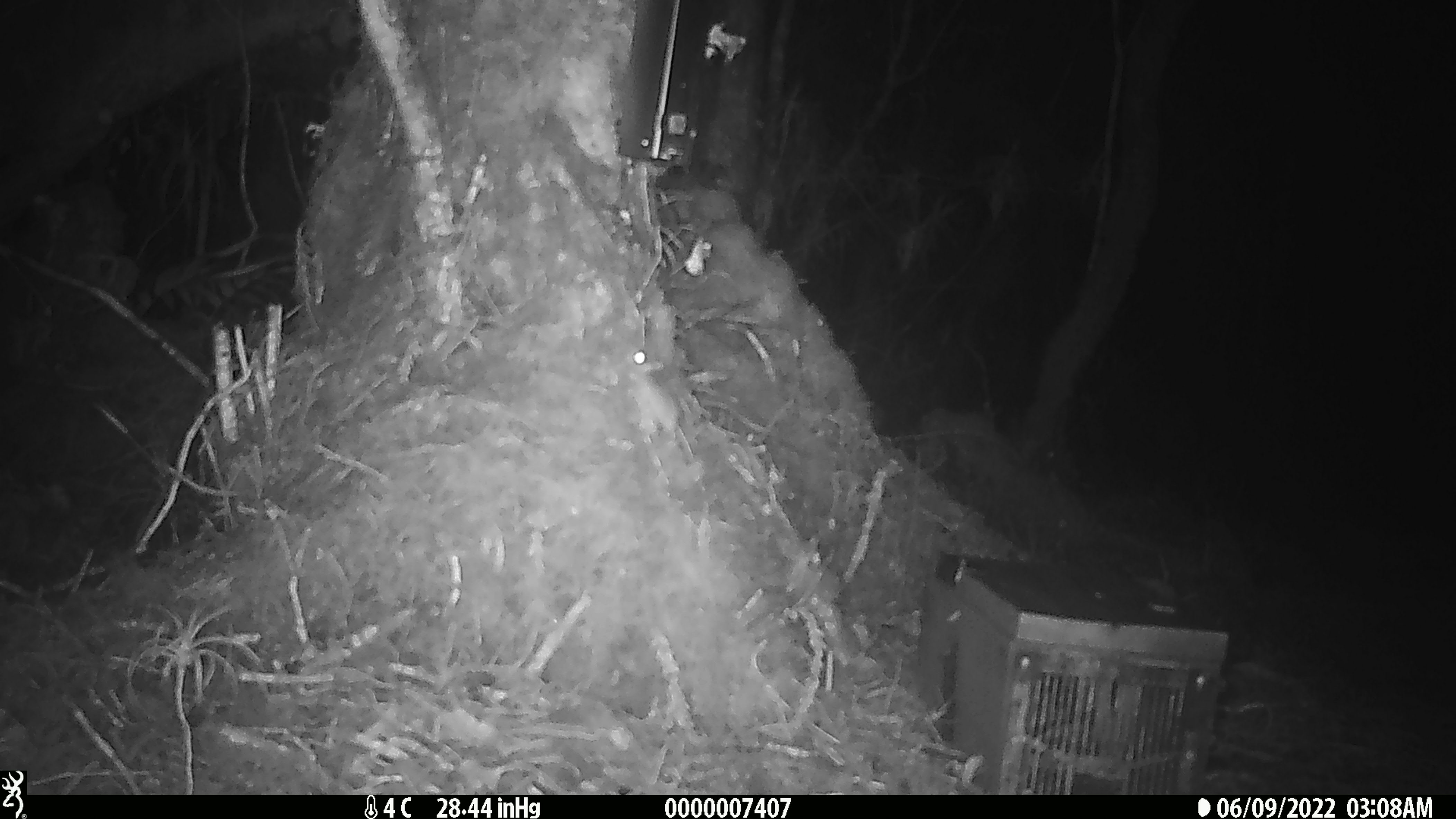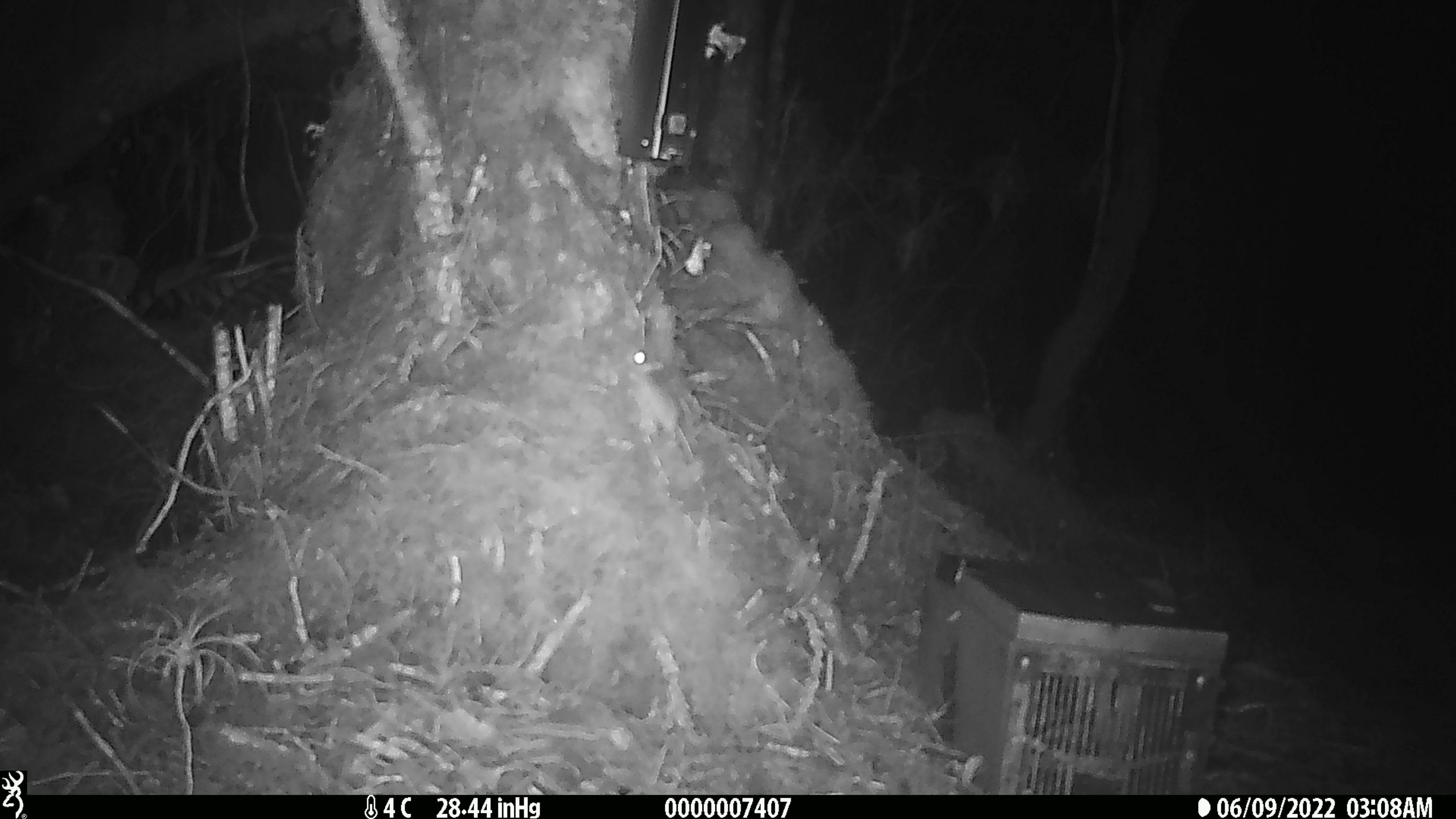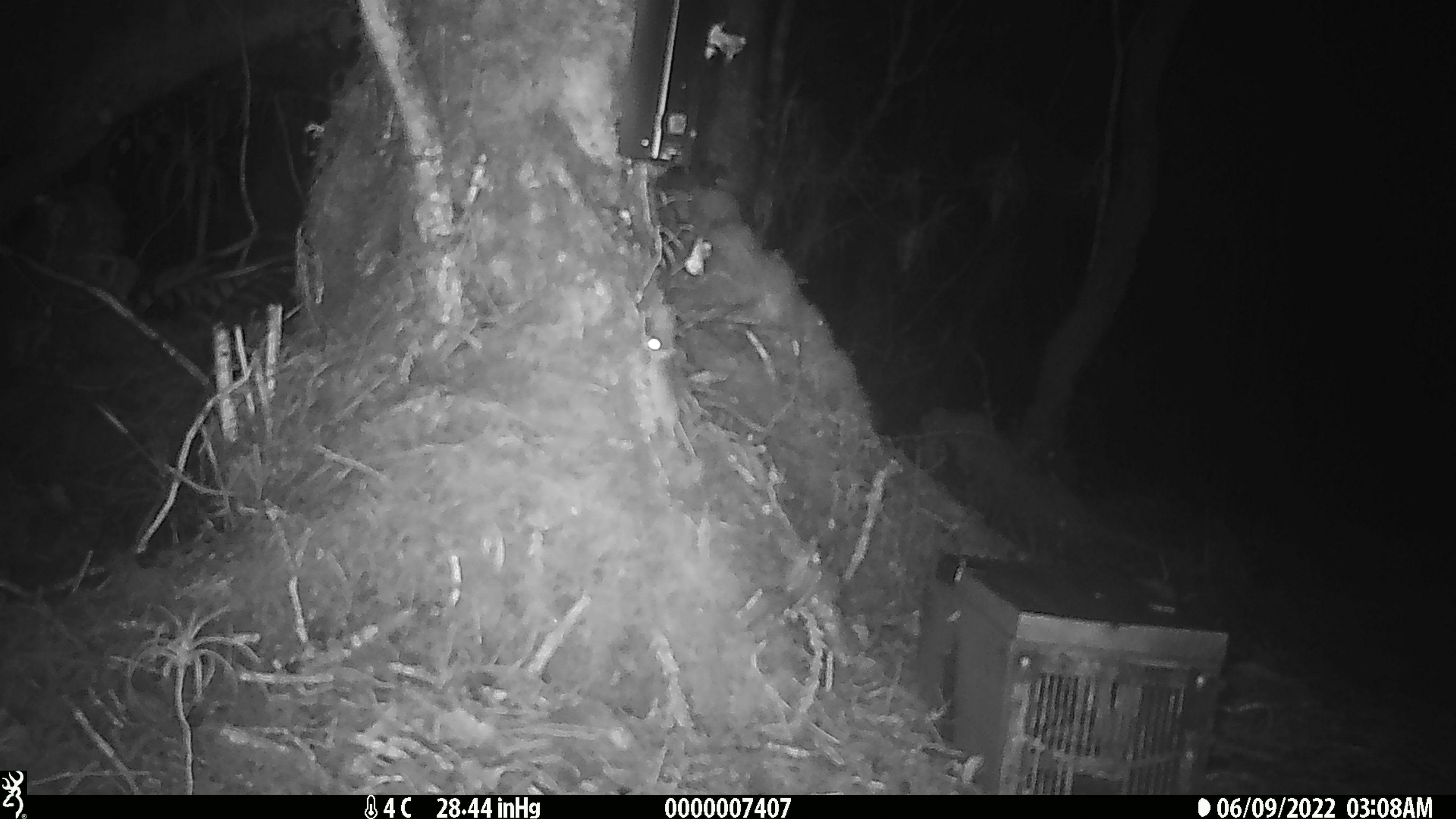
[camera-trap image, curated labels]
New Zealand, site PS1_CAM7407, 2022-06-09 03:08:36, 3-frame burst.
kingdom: Animalia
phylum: Chordata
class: Mammalia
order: Rodentia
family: Muridae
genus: Mus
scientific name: Mus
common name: mouse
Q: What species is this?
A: Mouse (Mus).